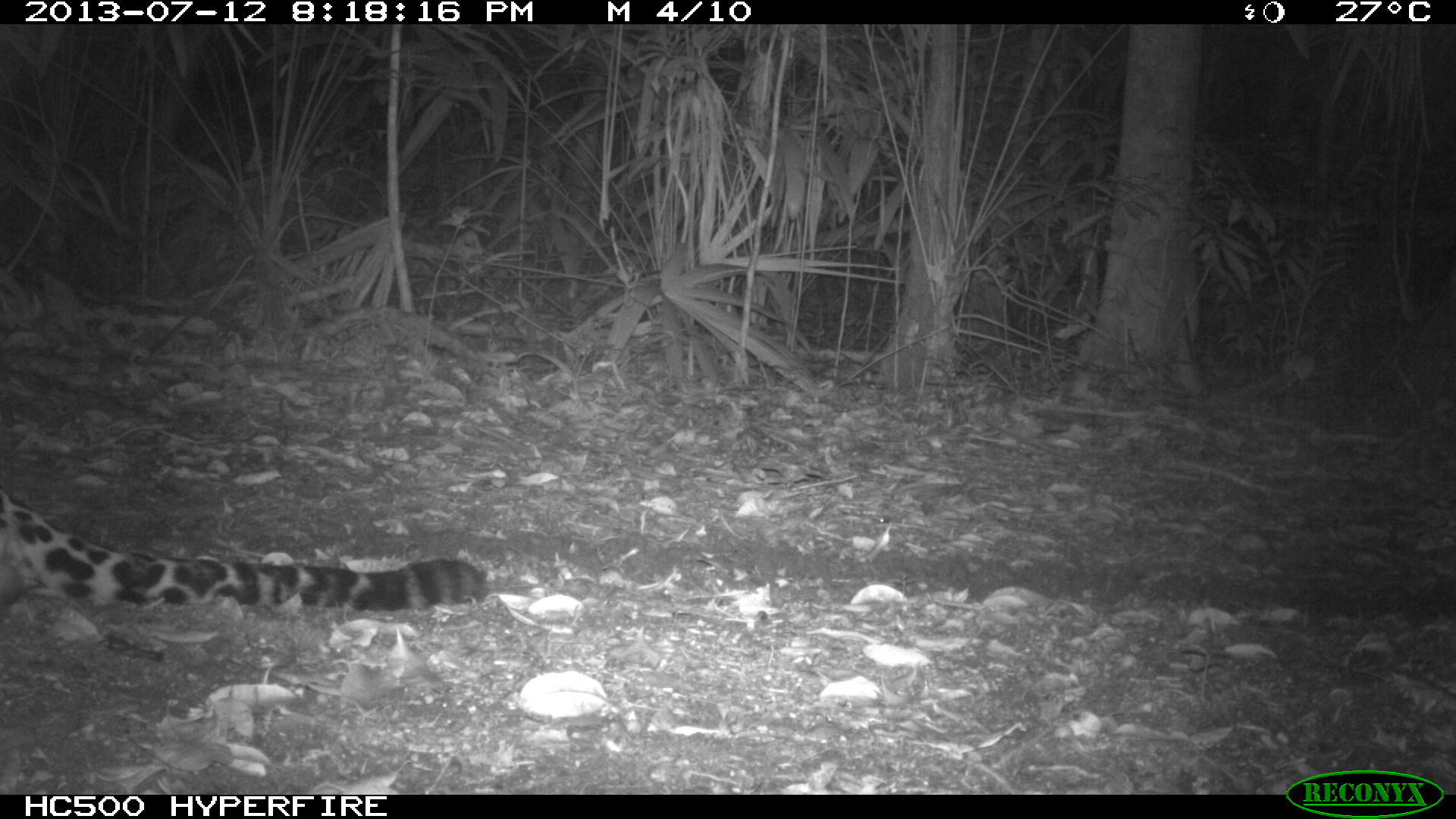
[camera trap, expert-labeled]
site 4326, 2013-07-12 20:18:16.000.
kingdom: Animalia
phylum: Chordata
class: Mammalia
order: Carnivora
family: Felidae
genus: Panthera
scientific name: Panthera onca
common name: jaguar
Panthera onca (jaguar), count 1, sex male.